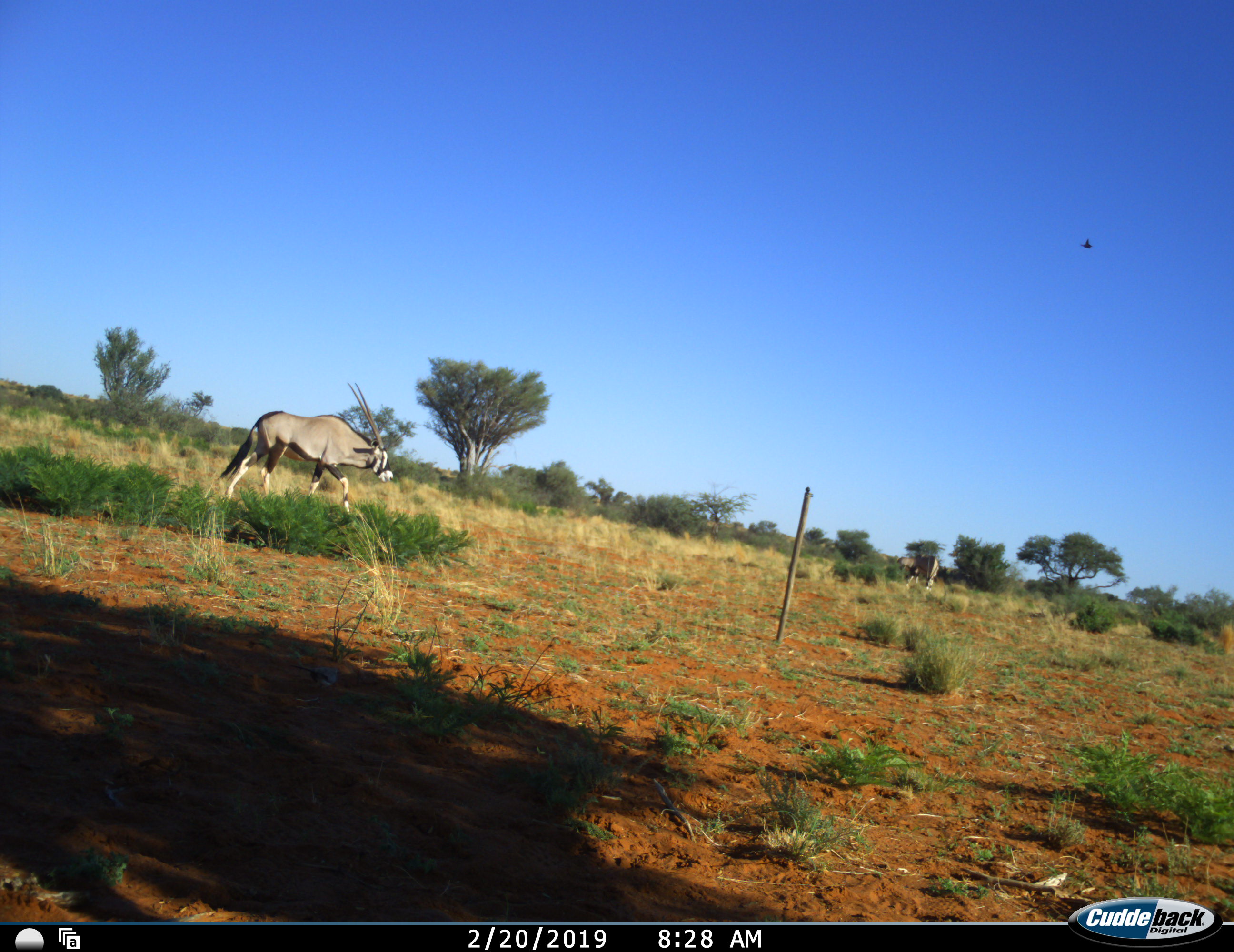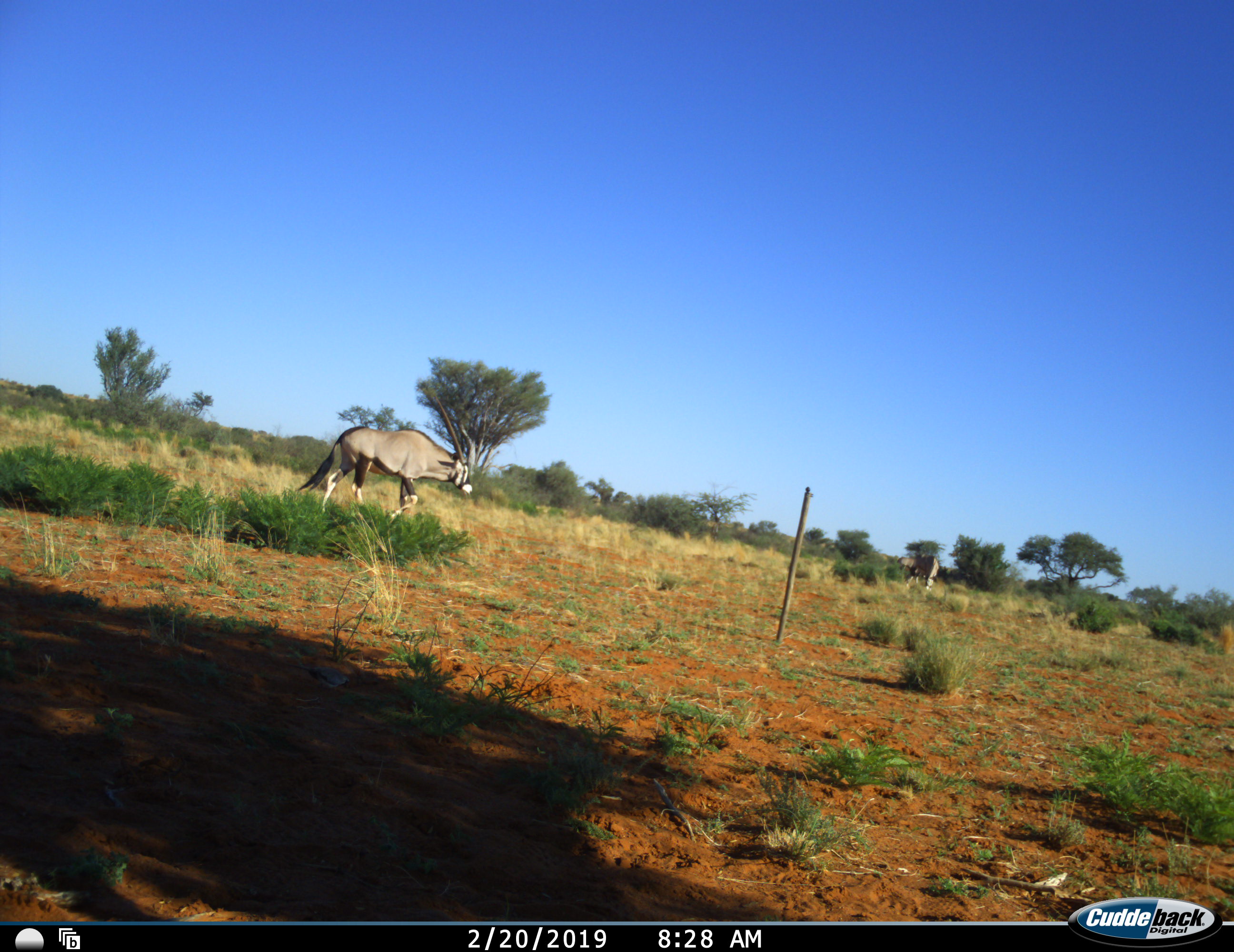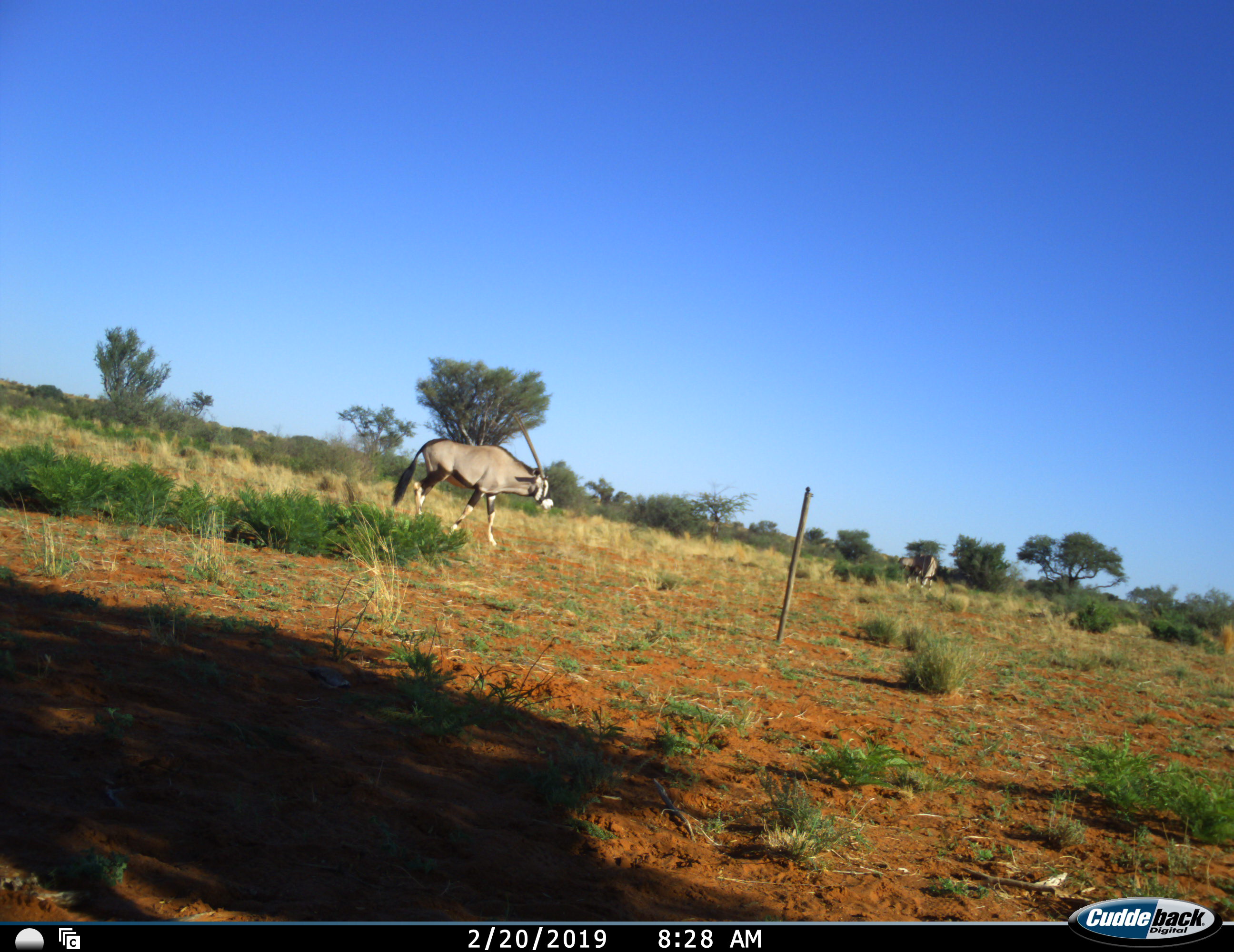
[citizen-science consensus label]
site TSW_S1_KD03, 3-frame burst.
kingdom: Animalia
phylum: Chordata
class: Mammalia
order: Artiodactyla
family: Bovidae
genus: Oryx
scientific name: Oryx gazella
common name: gemsbok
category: oryx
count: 3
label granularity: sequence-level